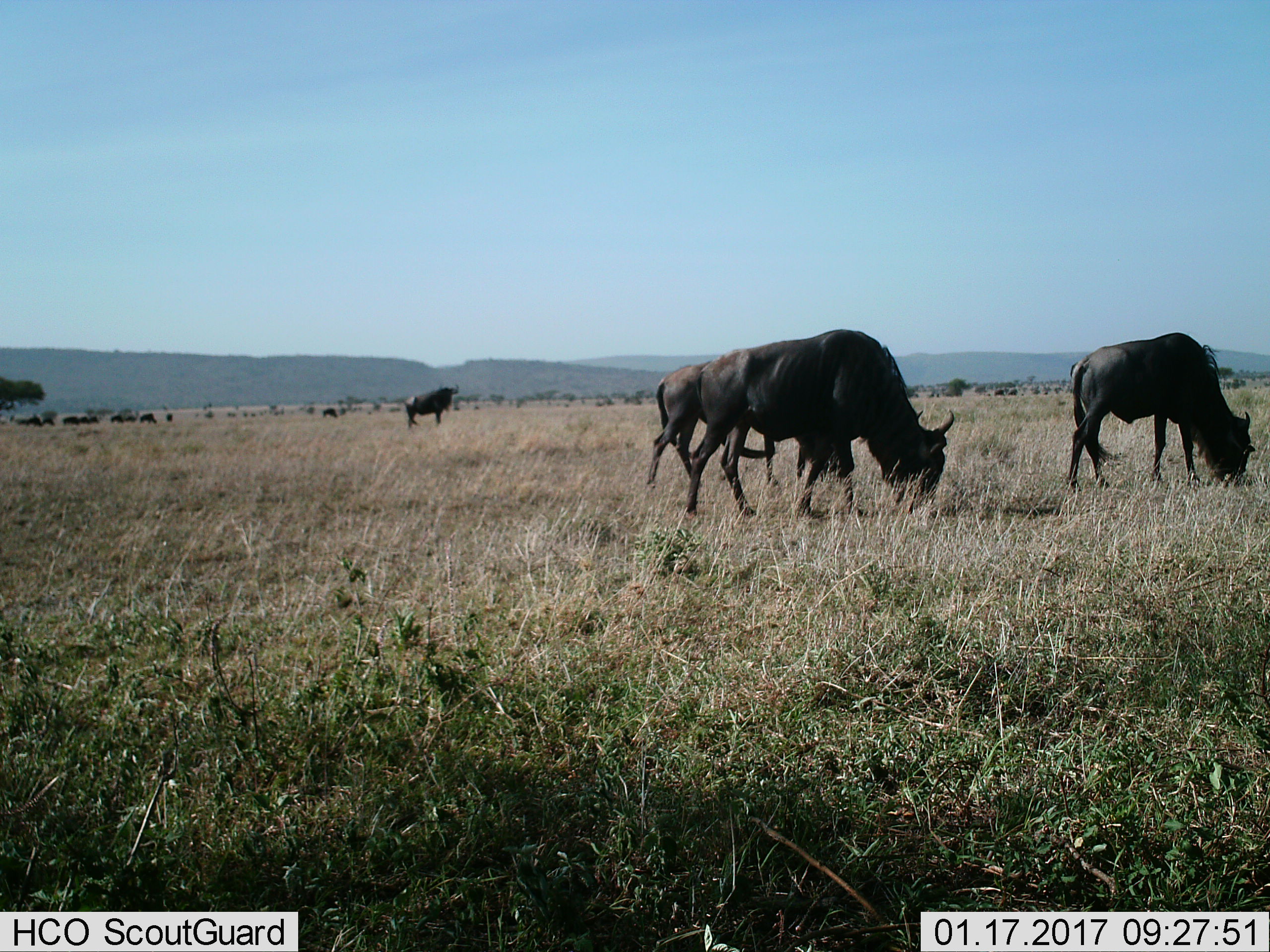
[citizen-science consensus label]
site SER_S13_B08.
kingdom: Animalia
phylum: Chordata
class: Mammalia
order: Artiodactyla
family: Bovidae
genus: Connochaetes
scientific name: Connochaetes taurinus taurinus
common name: blue wildebeest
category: wildebeestblue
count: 11-50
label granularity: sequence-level